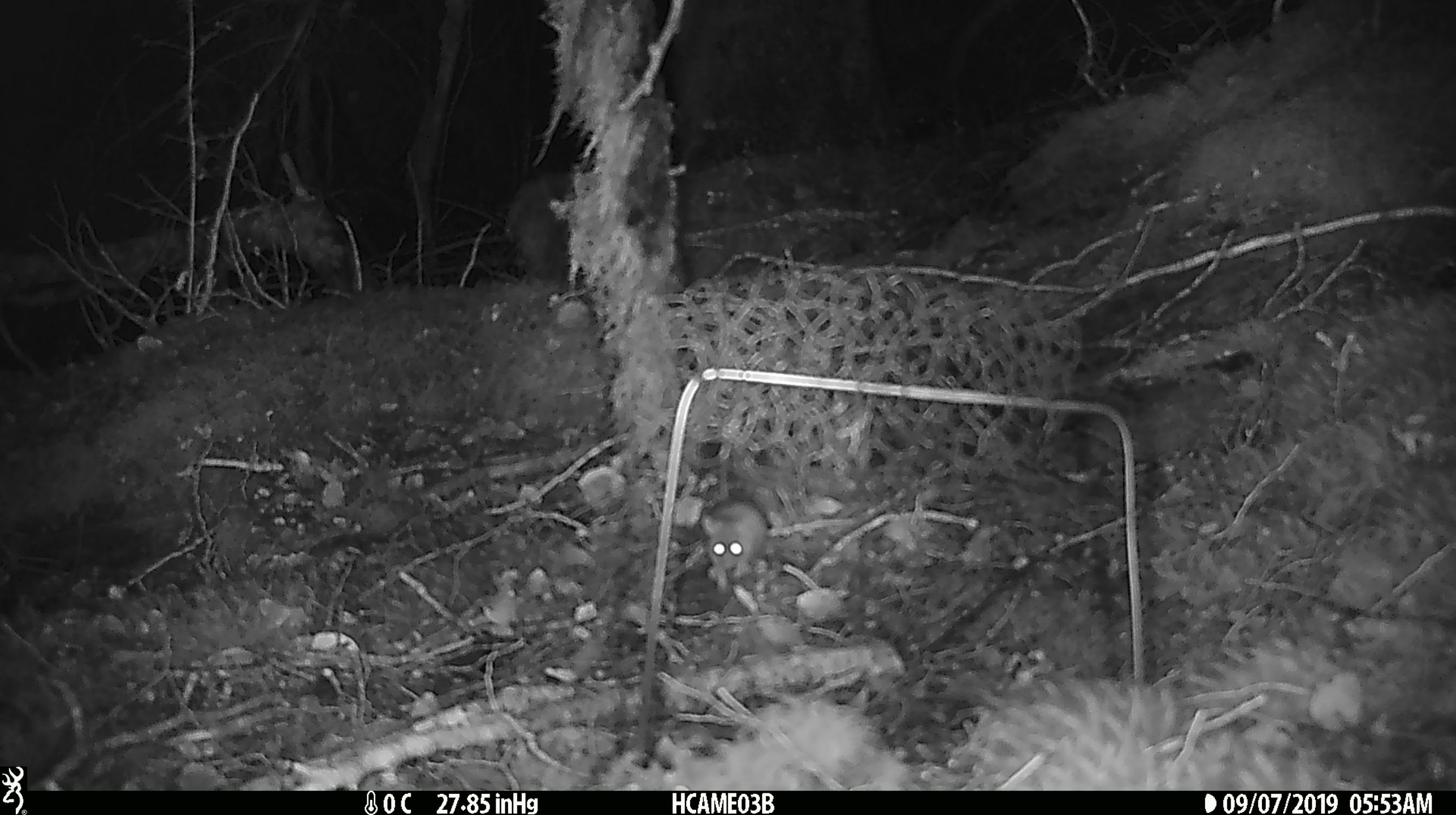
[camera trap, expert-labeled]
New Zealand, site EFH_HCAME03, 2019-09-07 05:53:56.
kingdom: Animalia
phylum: Chordata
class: Mammalia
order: Rodentia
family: Muridae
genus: Mus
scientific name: Mus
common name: mouse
Mouse (Mus).